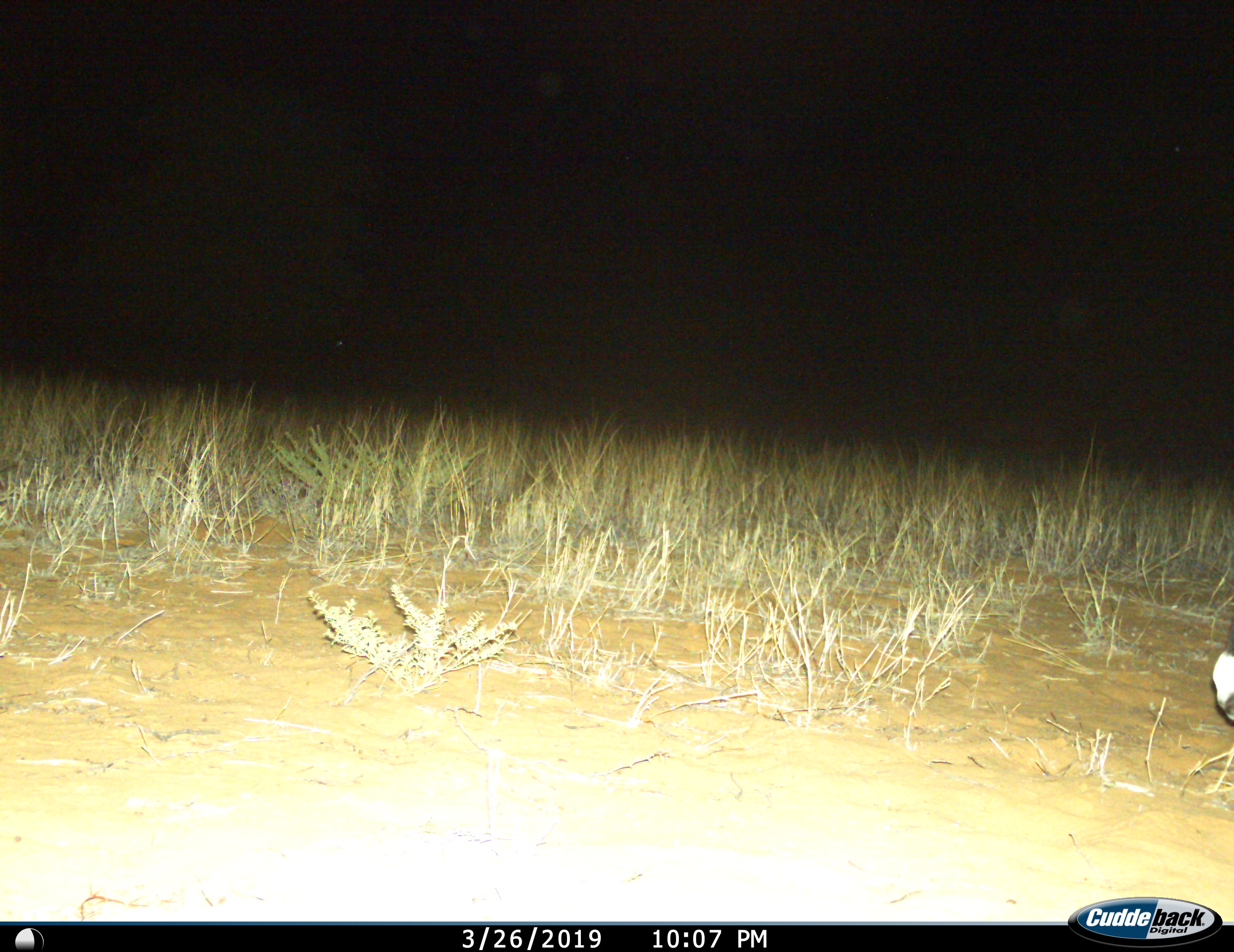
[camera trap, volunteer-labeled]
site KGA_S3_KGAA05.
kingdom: Animalia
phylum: Chordata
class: Mammalia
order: Artiodactyla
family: Bovidae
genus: Oryx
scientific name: Oryx gazella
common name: gemsbok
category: oryx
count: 1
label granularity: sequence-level